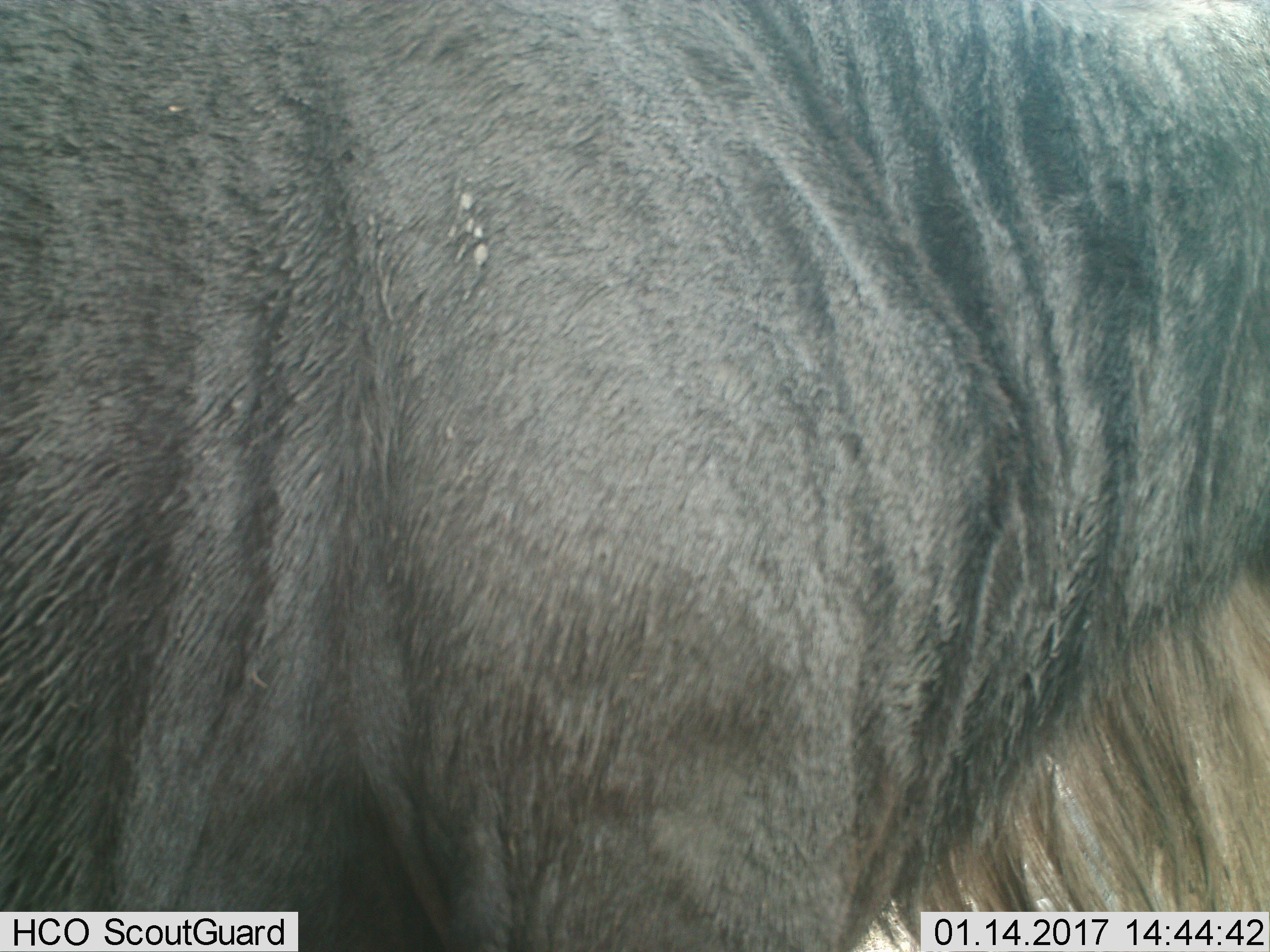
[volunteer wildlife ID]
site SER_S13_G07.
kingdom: Animalia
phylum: Chordata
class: Mammalia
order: Artiodactyla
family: Bovidae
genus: Connochaetes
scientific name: Connochaetes taurinus taurinus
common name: blue wildebeest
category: wildebeestblue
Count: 1.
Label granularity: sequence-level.